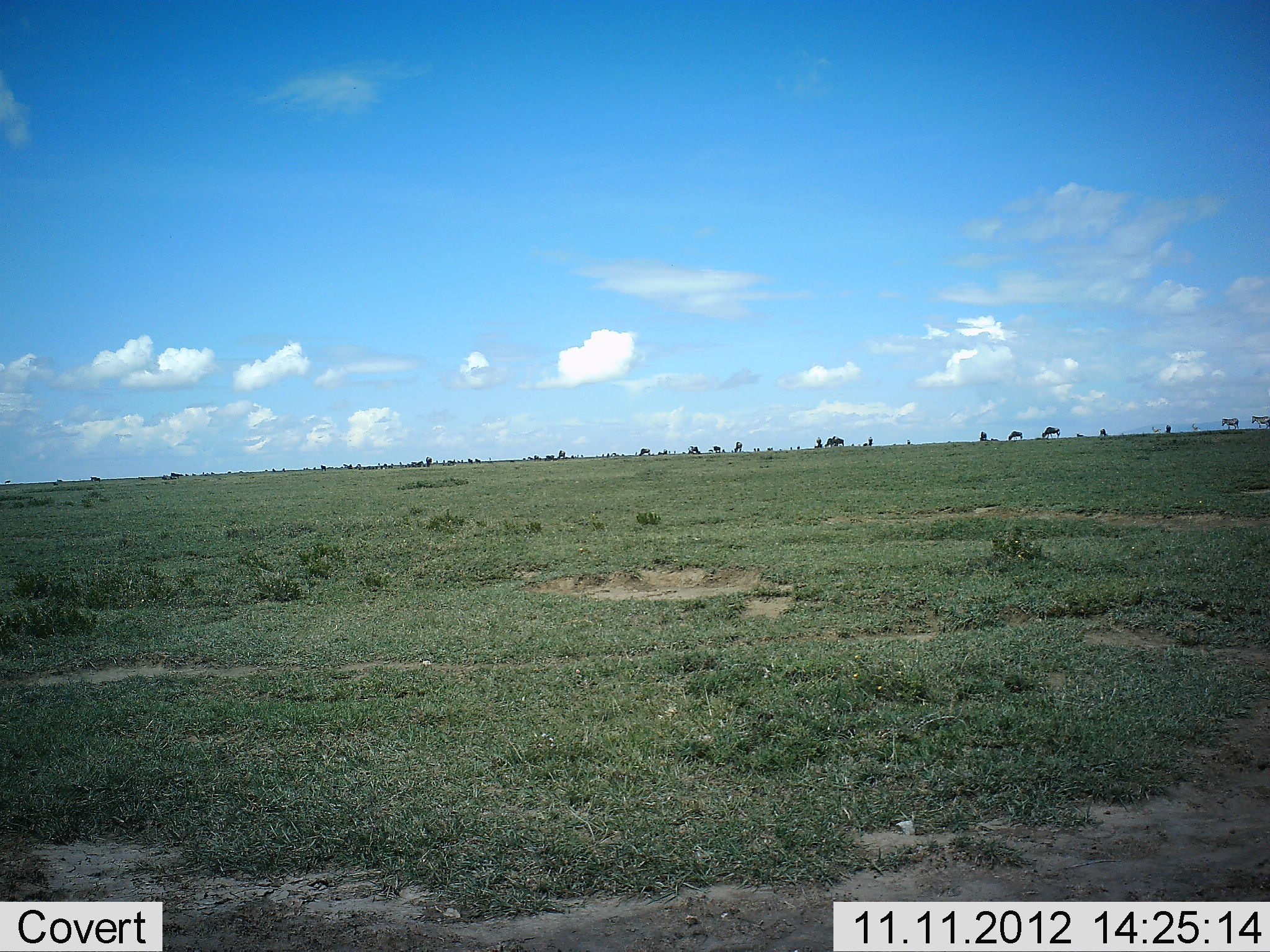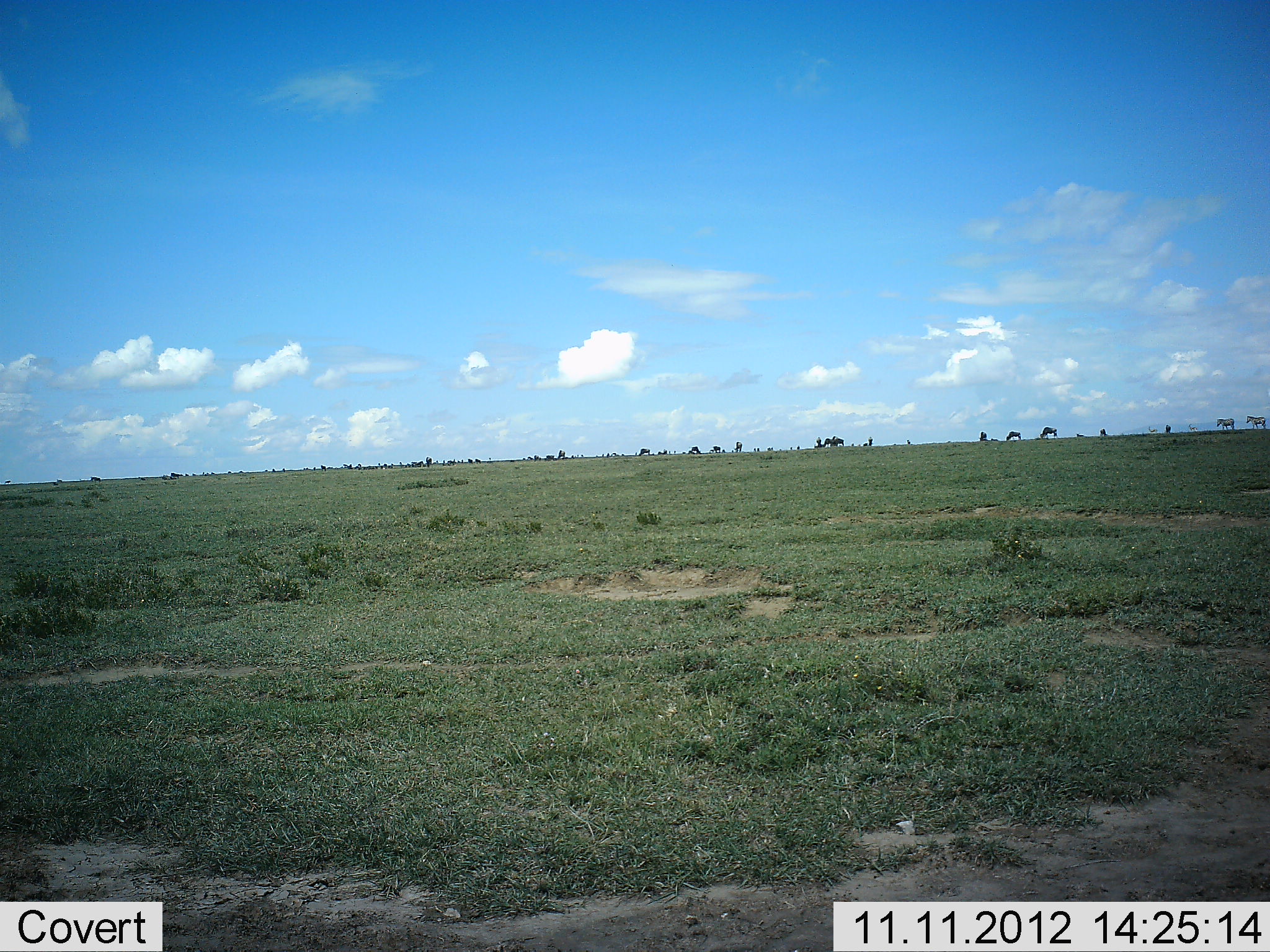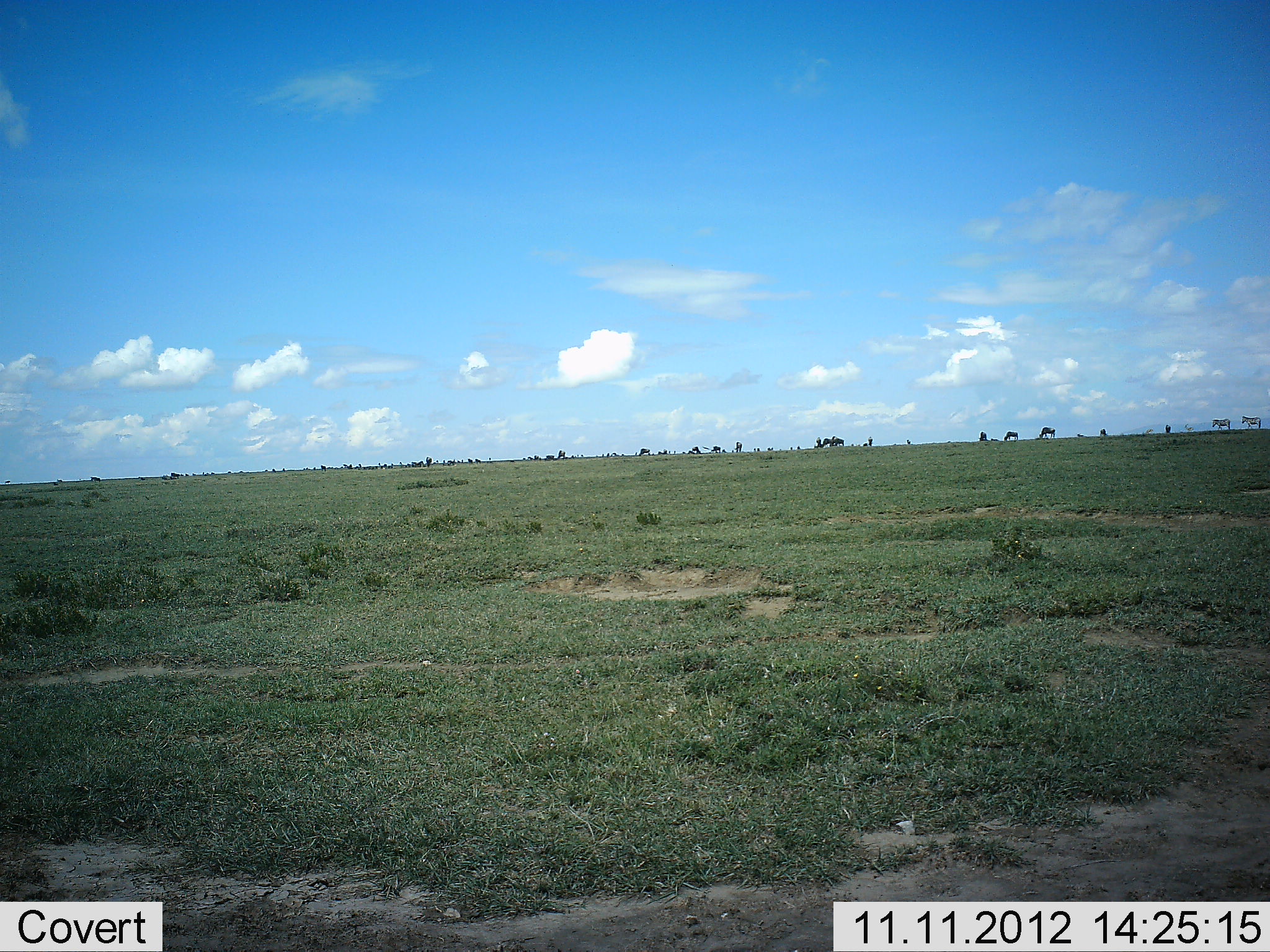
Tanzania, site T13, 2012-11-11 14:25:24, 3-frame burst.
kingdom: Animalia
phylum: Chordata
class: Mammalia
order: Artiodactyla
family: Bovidae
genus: Connochaetes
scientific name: Connochaetes taurinus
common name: blue wildebeest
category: wildebeest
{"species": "wildebeest (blue wildebeest) (Connochaetes taurinus)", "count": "11-50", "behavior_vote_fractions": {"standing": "38%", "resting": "0%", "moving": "69%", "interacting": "0%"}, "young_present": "0%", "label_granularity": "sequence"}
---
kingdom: Animalia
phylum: Chordata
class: Mammalia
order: Perissodactyla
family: Equidae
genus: Equus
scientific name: Equus quagga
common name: plains zebra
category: zebra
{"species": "zebra (plains zebra) (Equus quagga)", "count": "2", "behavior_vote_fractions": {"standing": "8%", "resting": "0%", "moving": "100%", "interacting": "0%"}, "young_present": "0%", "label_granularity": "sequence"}